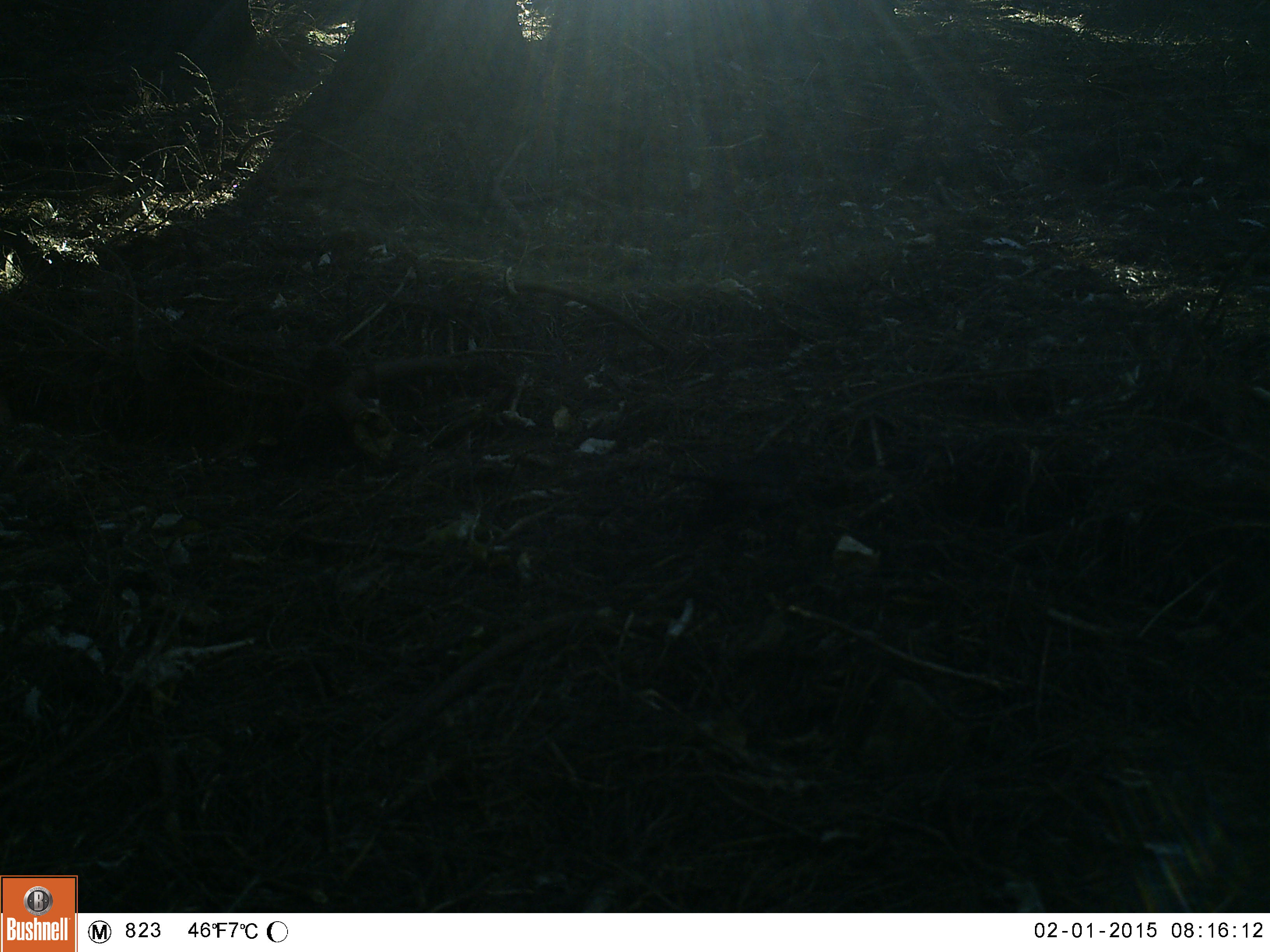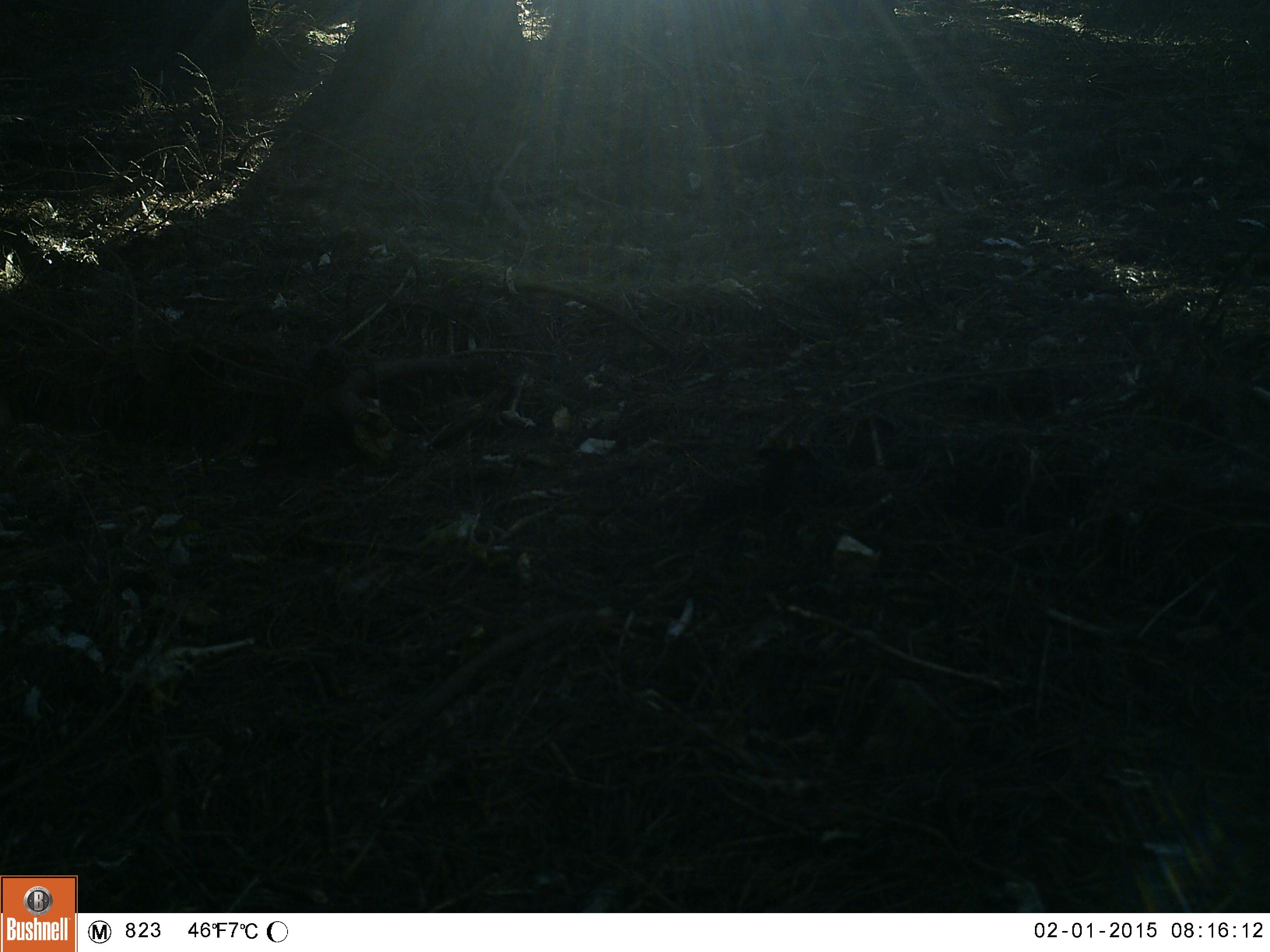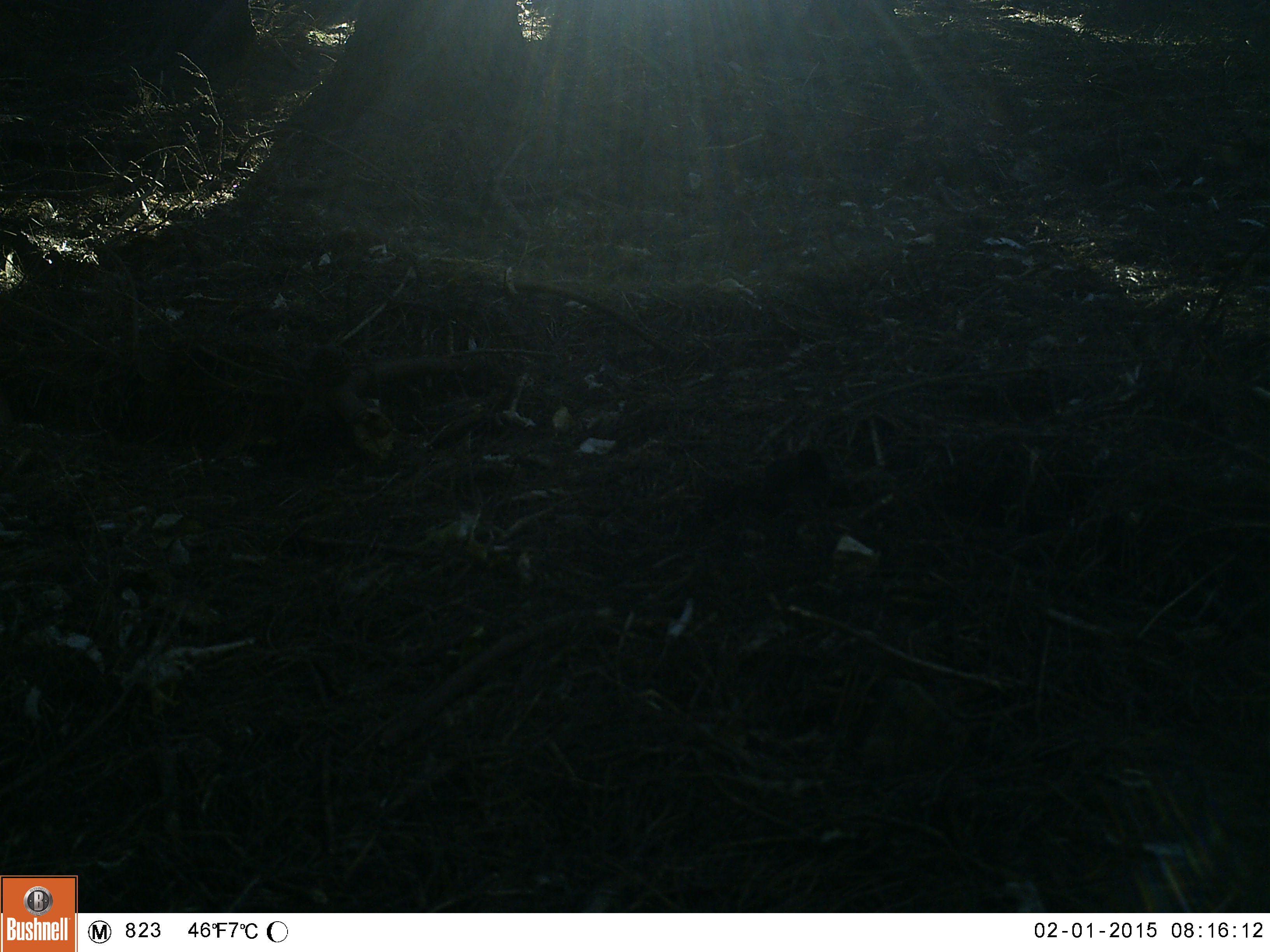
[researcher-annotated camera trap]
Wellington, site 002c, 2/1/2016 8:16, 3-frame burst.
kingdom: Animalia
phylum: Chordata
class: Aves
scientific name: Aves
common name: bird